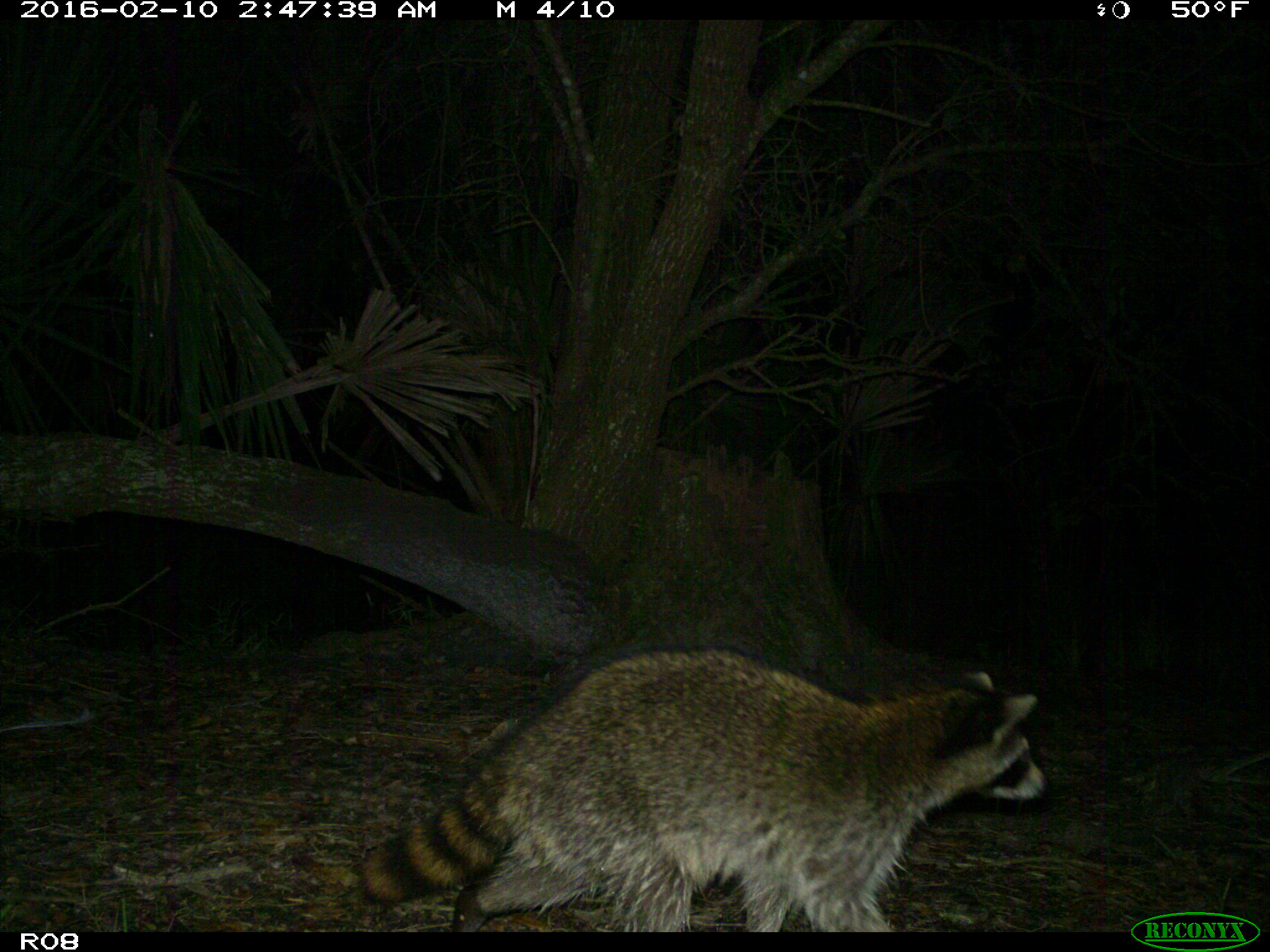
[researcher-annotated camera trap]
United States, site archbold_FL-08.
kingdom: Animalia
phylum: Chordata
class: Mammalia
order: Carnivora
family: Procyonidae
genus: Procyon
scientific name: Procyon lotor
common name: common raccoon